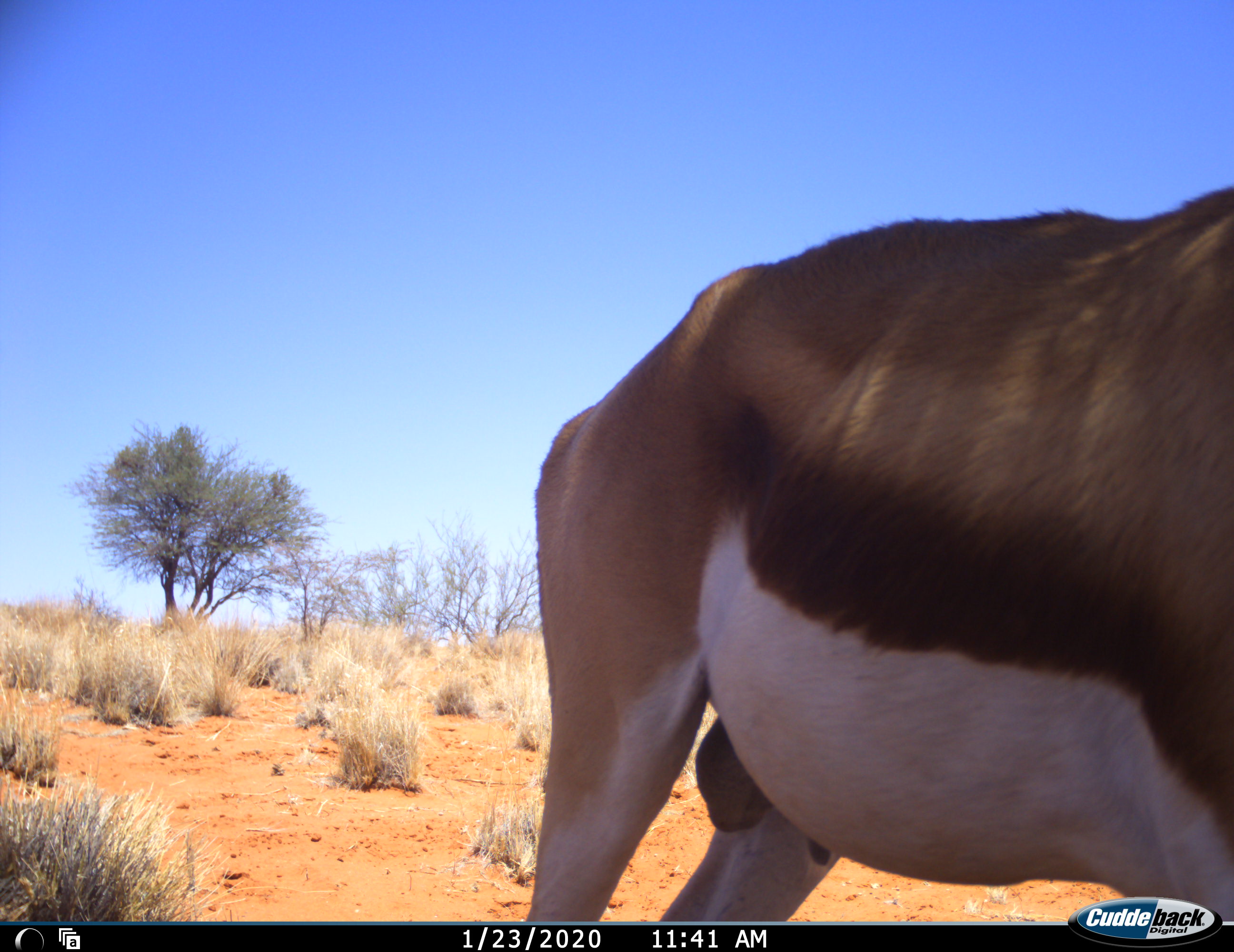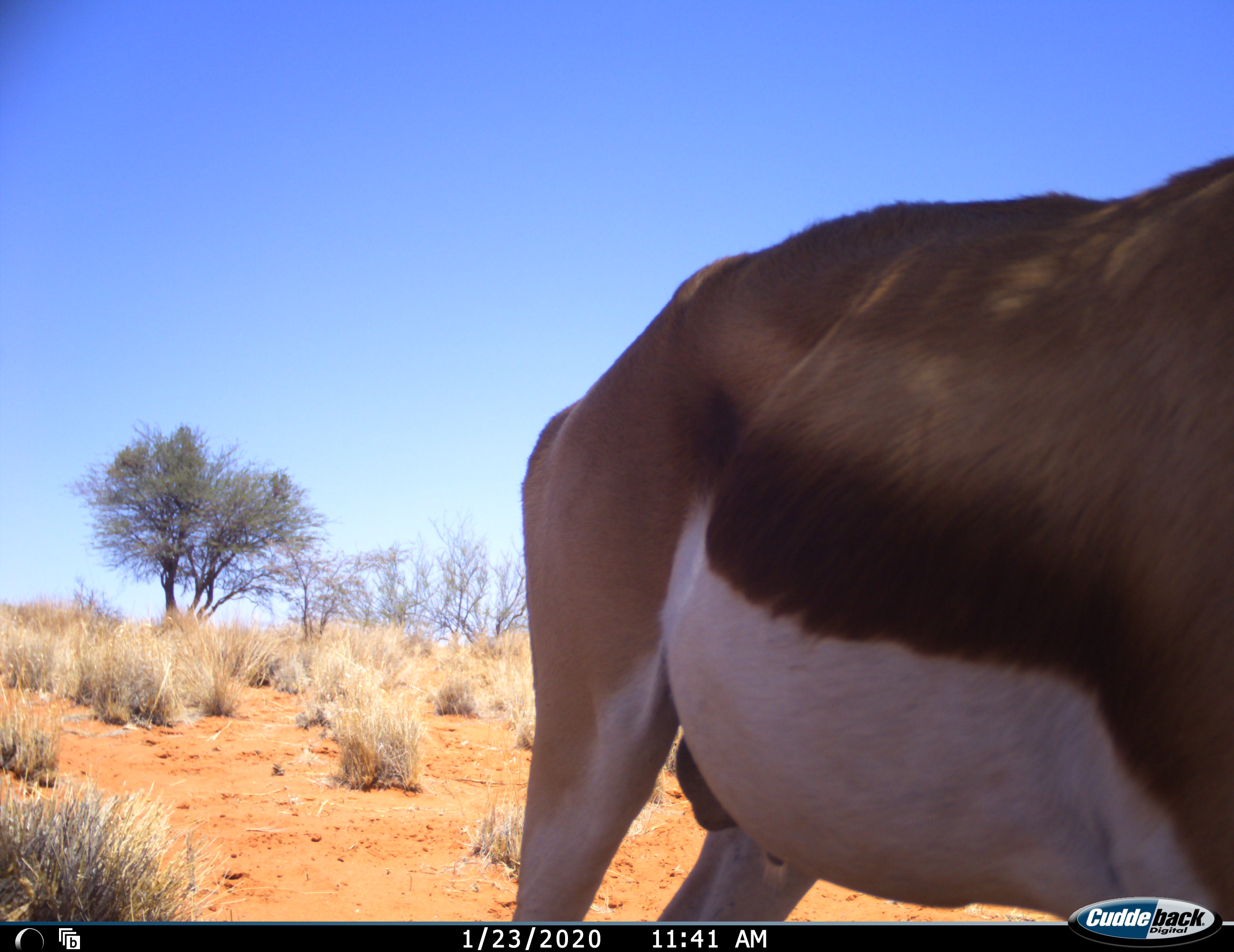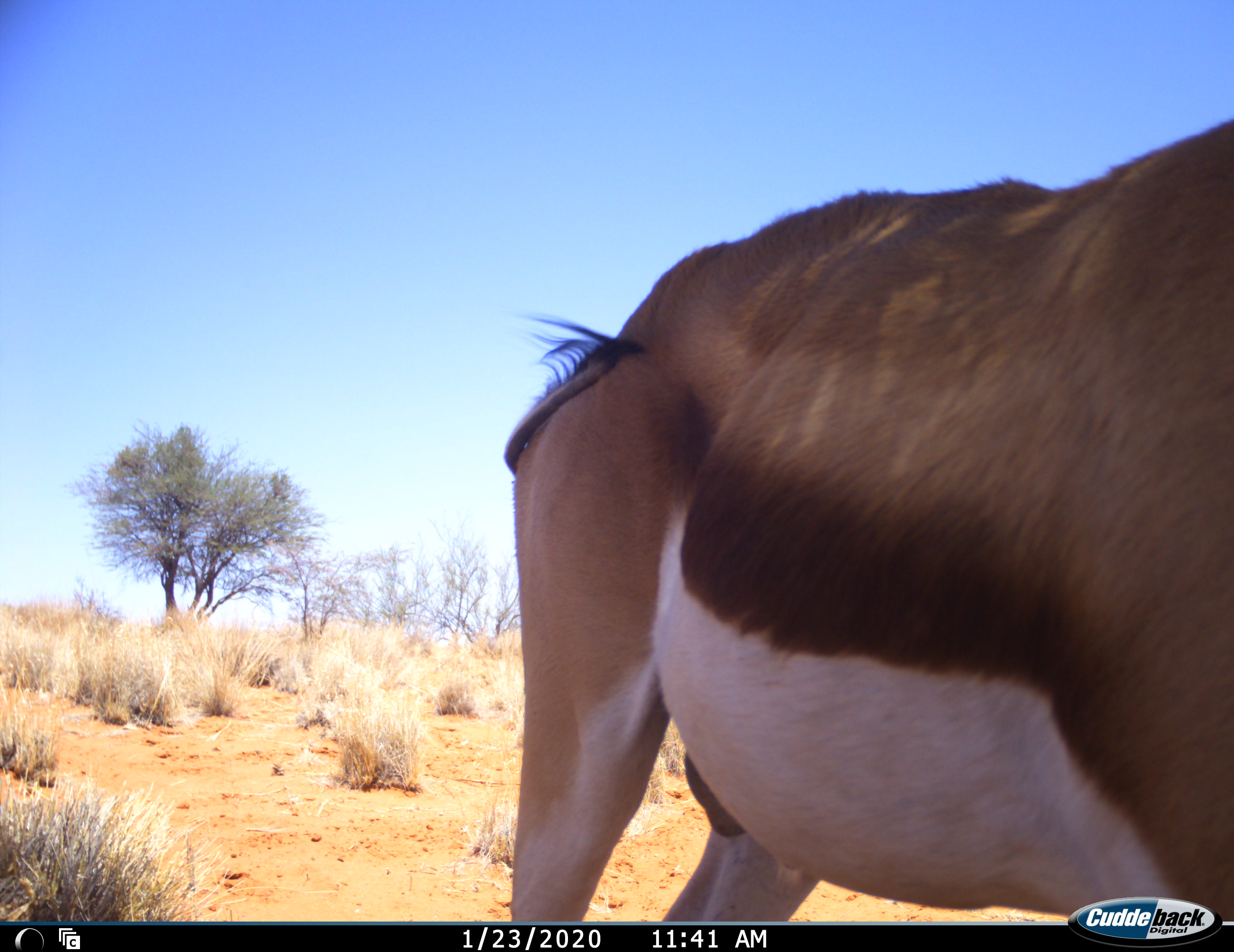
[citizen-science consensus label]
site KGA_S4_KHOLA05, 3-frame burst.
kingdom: Animalia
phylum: Chordata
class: Mammalia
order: Artiodactyla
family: Bovidae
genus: Antidorcas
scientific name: Antidorcas marsupialis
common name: springbok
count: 1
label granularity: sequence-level